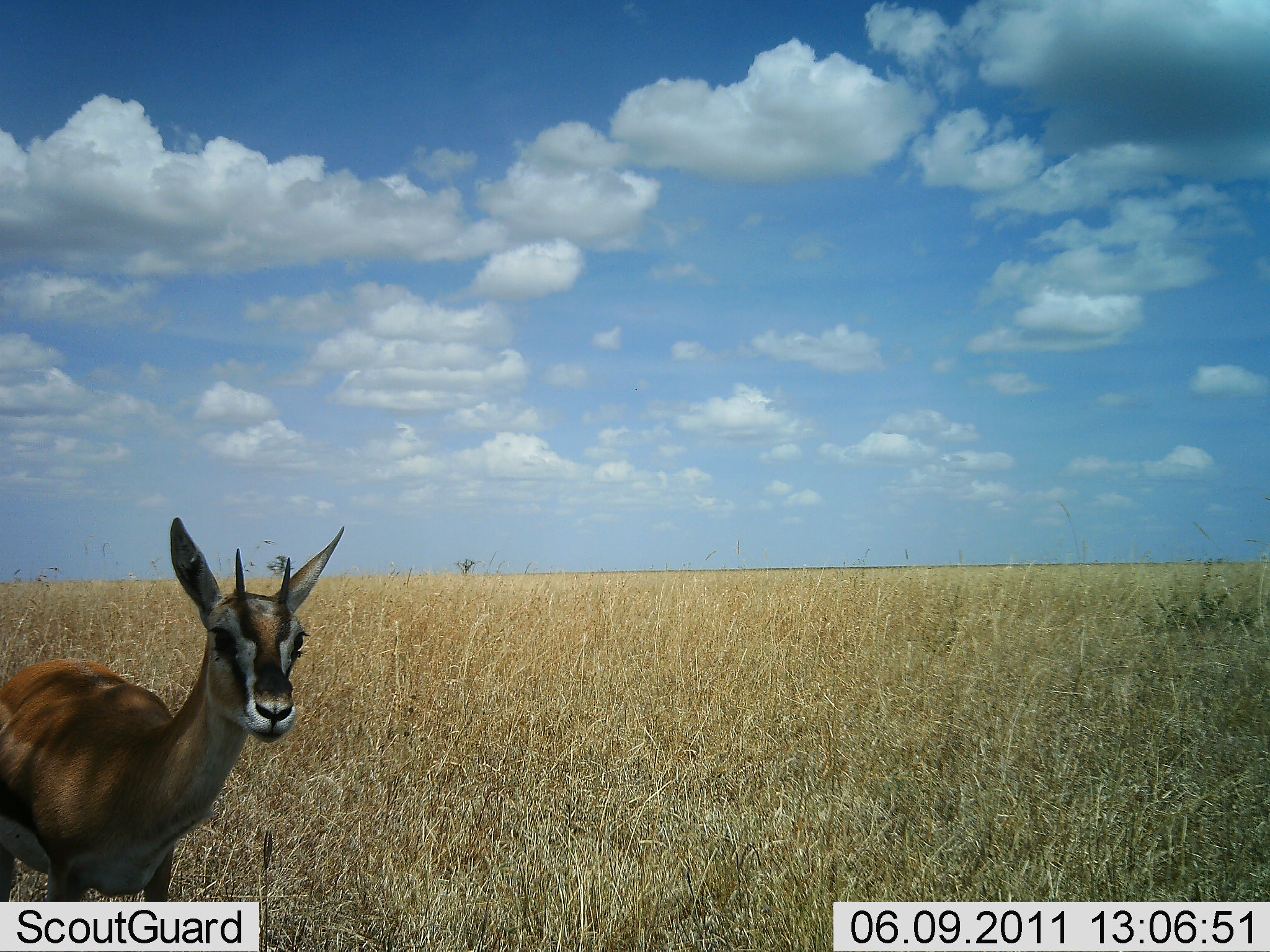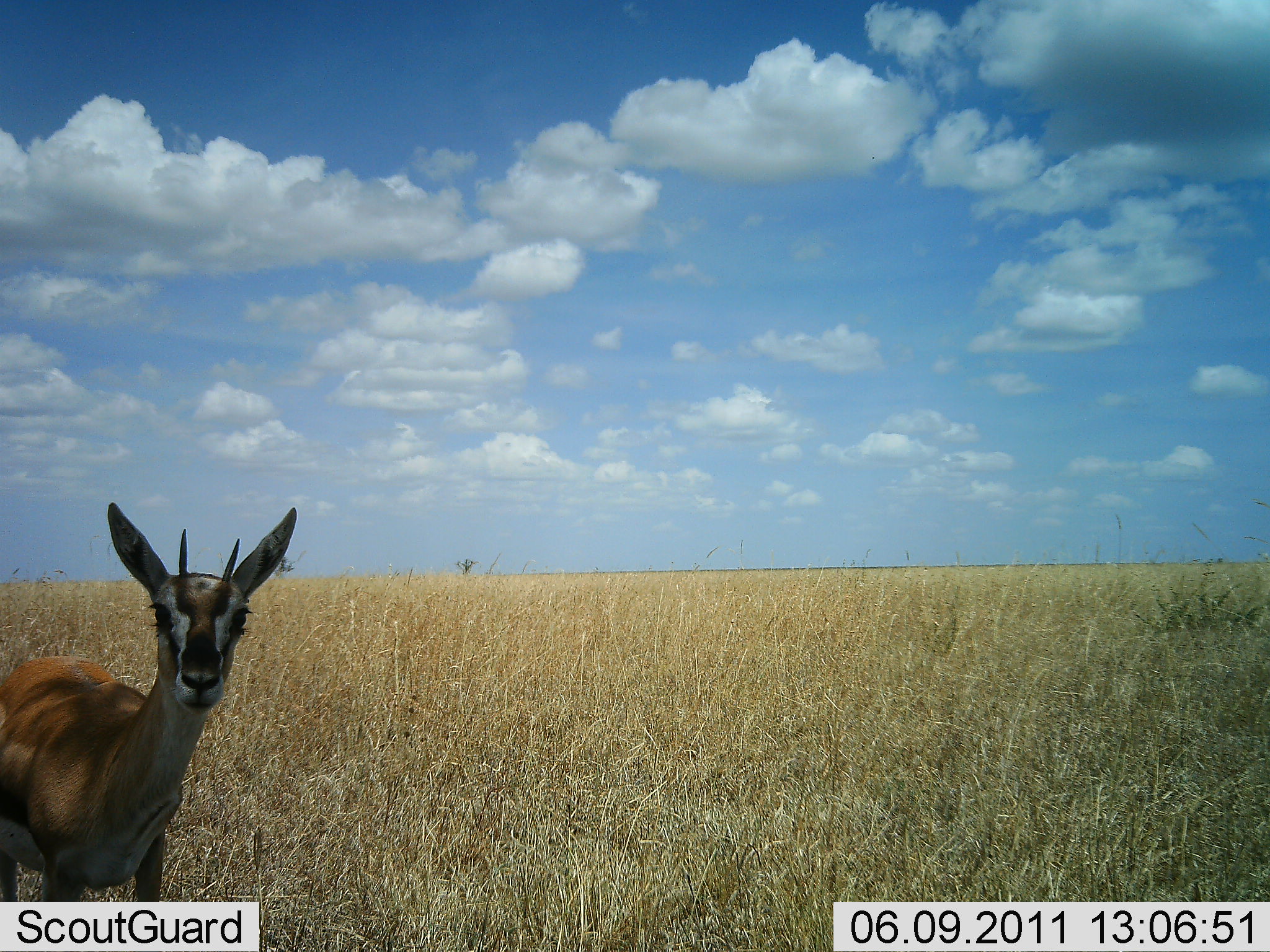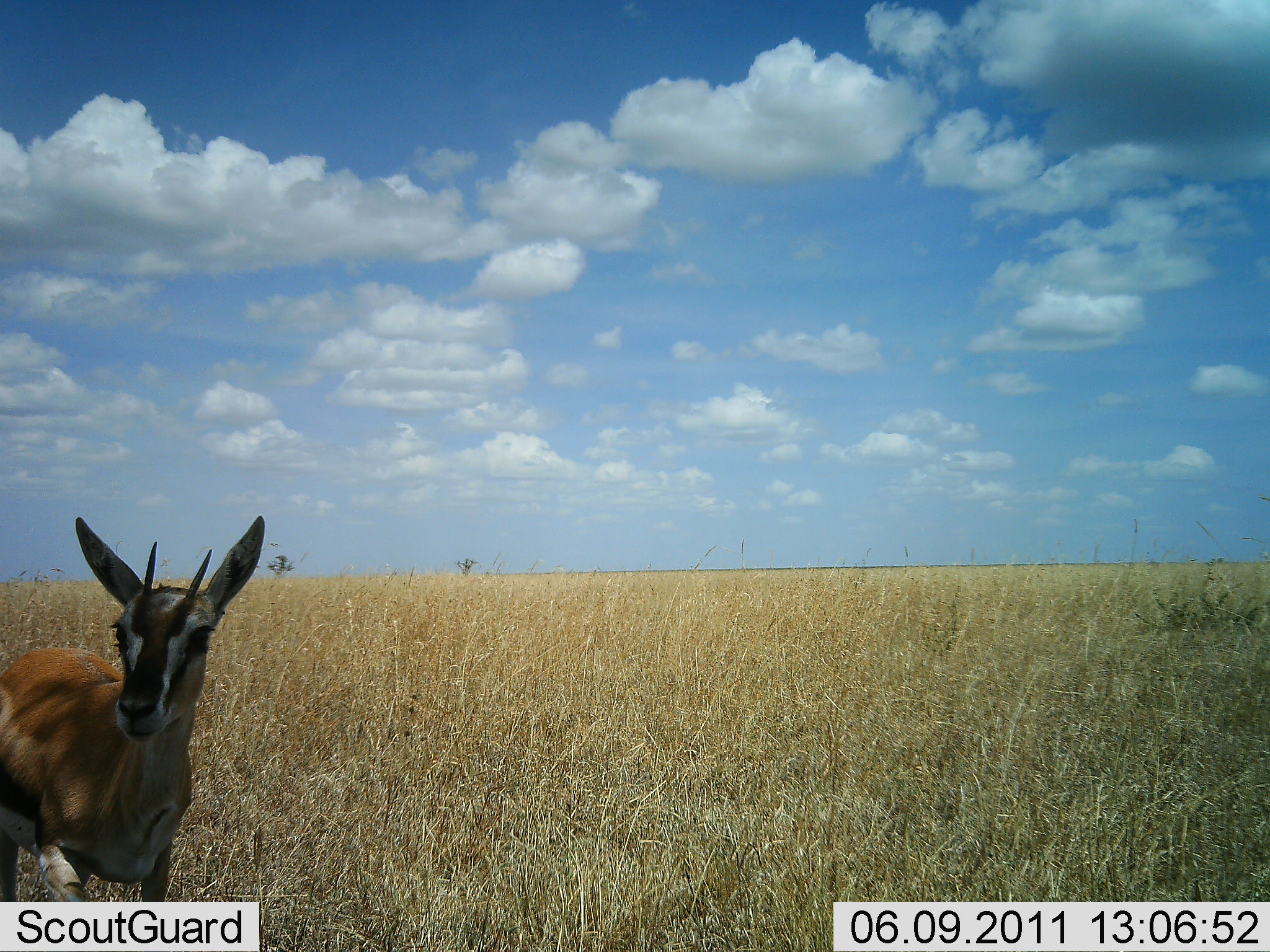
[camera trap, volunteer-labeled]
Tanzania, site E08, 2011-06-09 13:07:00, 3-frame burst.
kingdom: Animalia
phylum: Chordata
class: Mammalia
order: Artiodactyla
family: Bovidae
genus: Eudorcas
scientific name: Eudorcas thomsonii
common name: thomson's gazelle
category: gazellethomsons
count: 1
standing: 91%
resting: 0%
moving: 0%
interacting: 9%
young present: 0%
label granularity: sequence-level